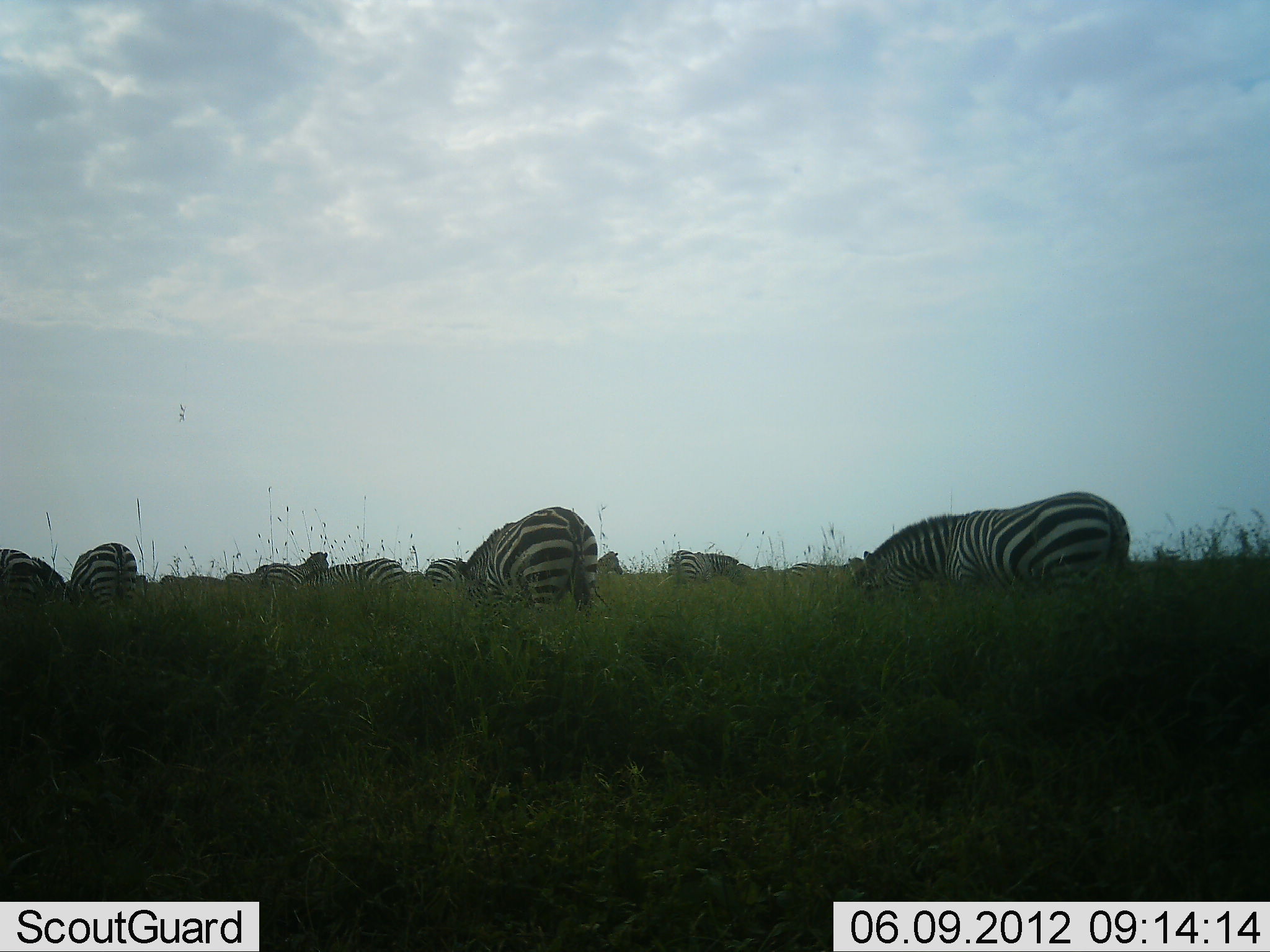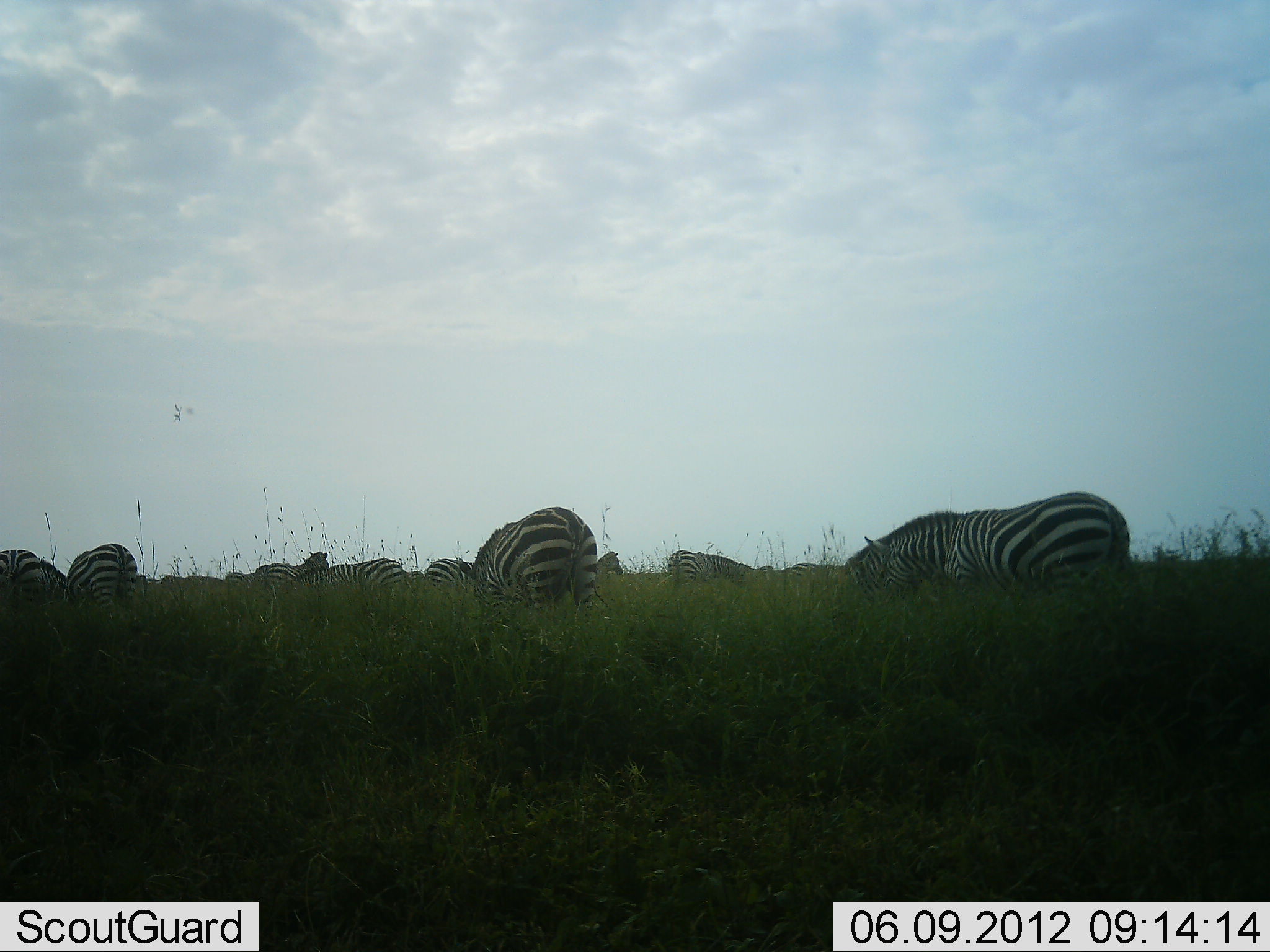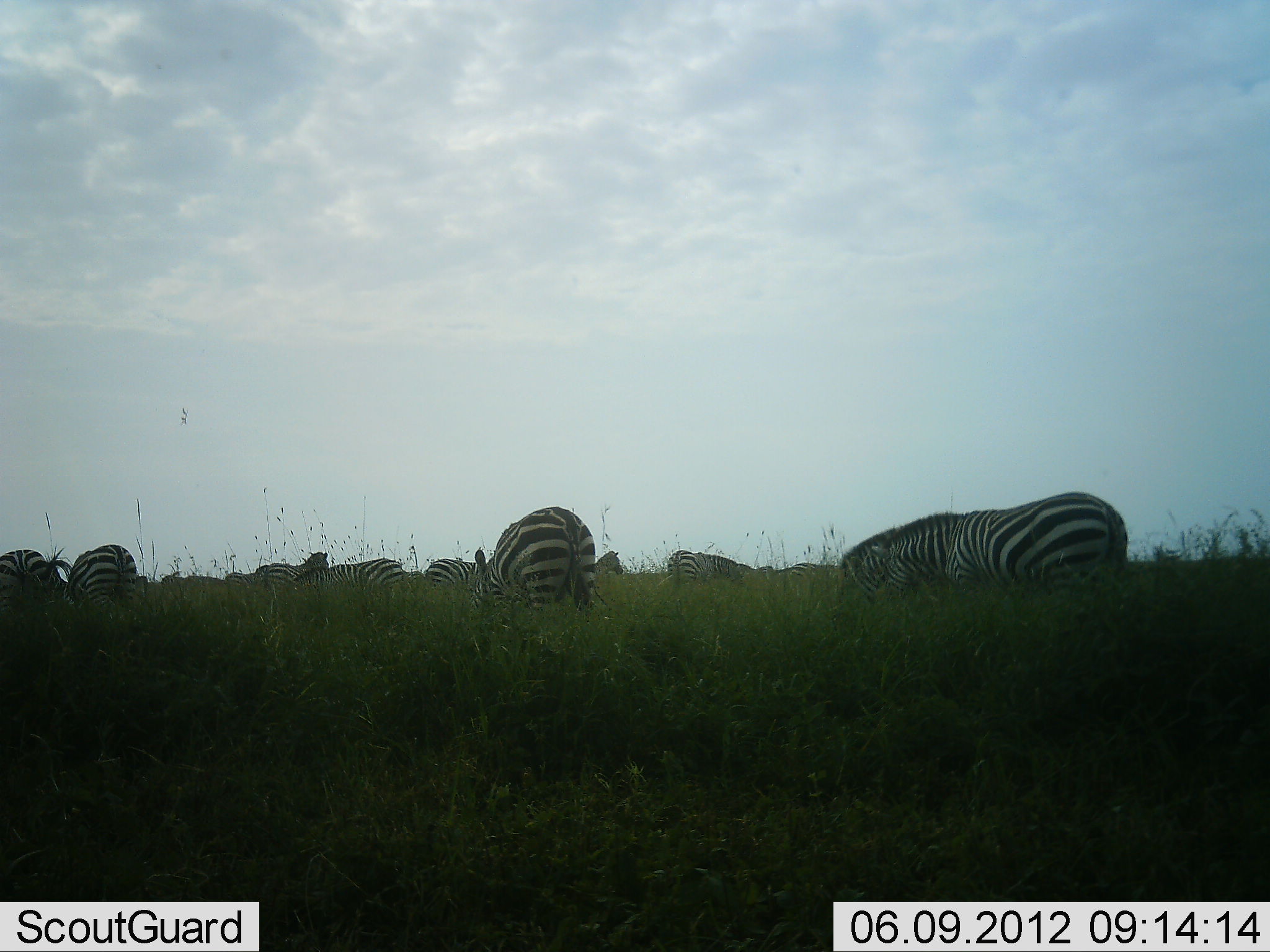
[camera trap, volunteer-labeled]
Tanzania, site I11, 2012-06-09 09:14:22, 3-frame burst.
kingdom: Animalia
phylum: Chordata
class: Mammalia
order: Perissodactyla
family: Equidae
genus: Equus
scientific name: Equus quagga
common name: plains zebra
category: zebra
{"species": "zebra (plains zebra) (Equus quagga)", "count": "11-50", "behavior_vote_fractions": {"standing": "60%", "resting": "0%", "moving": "0%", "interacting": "0%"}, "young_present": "0%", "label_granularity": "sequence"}